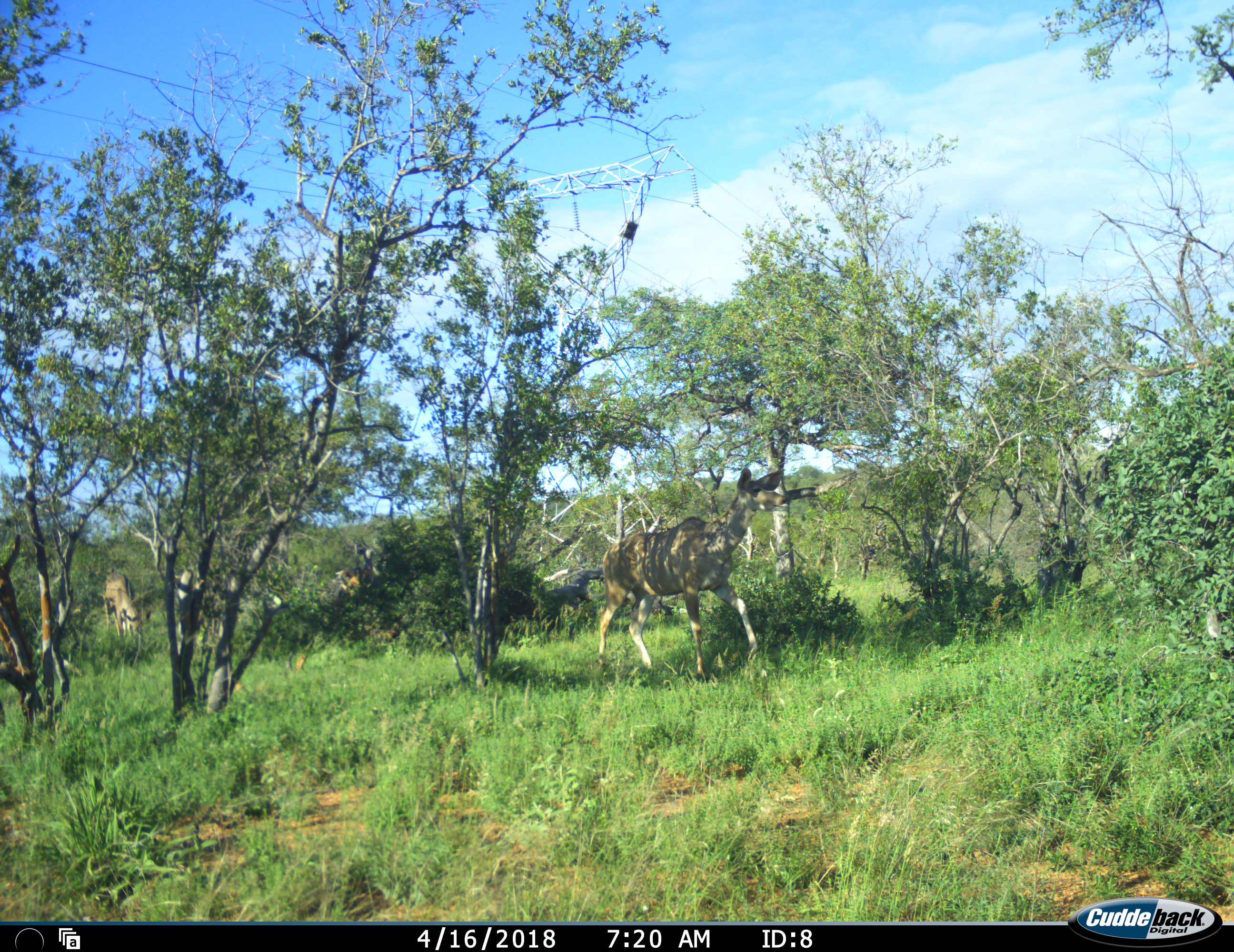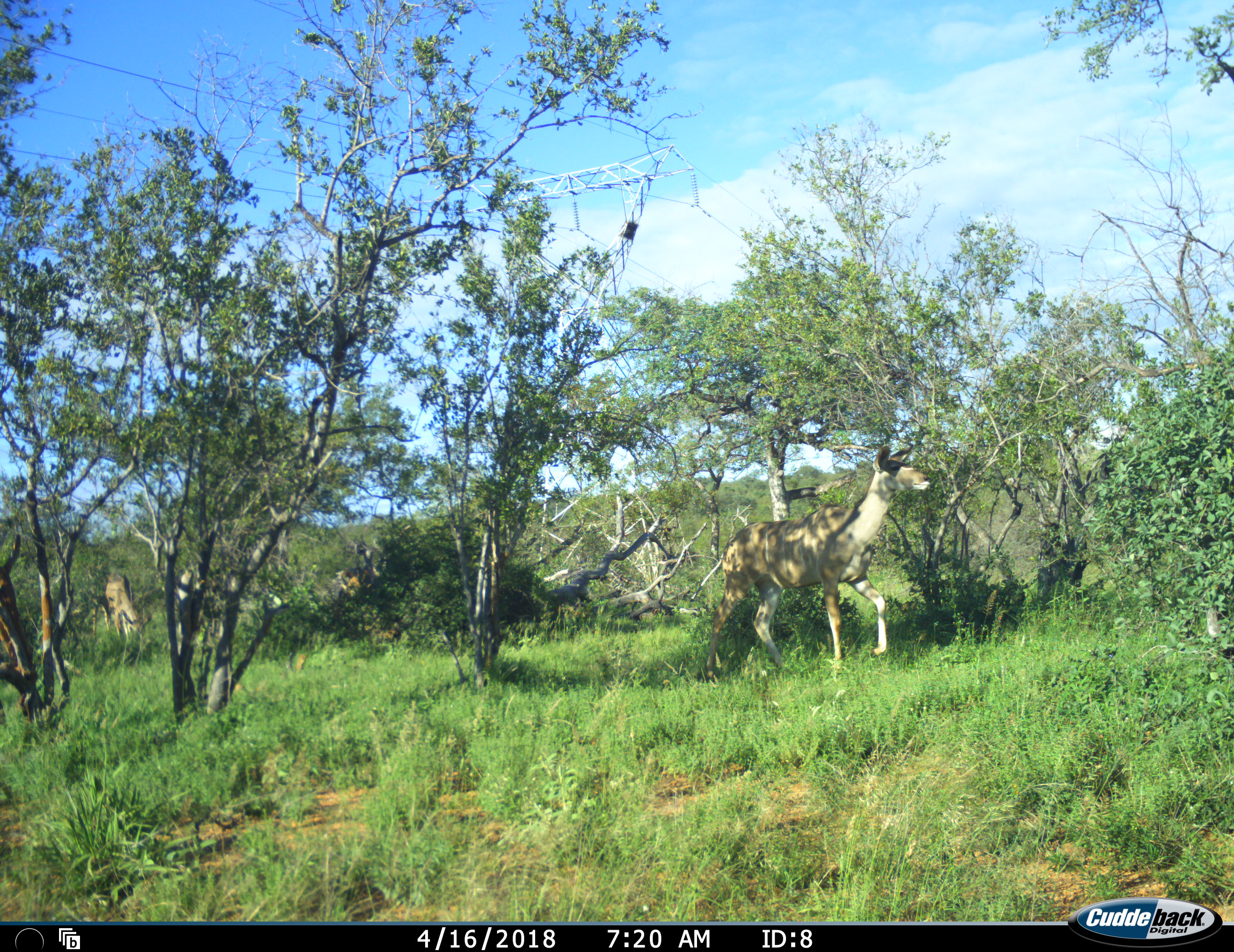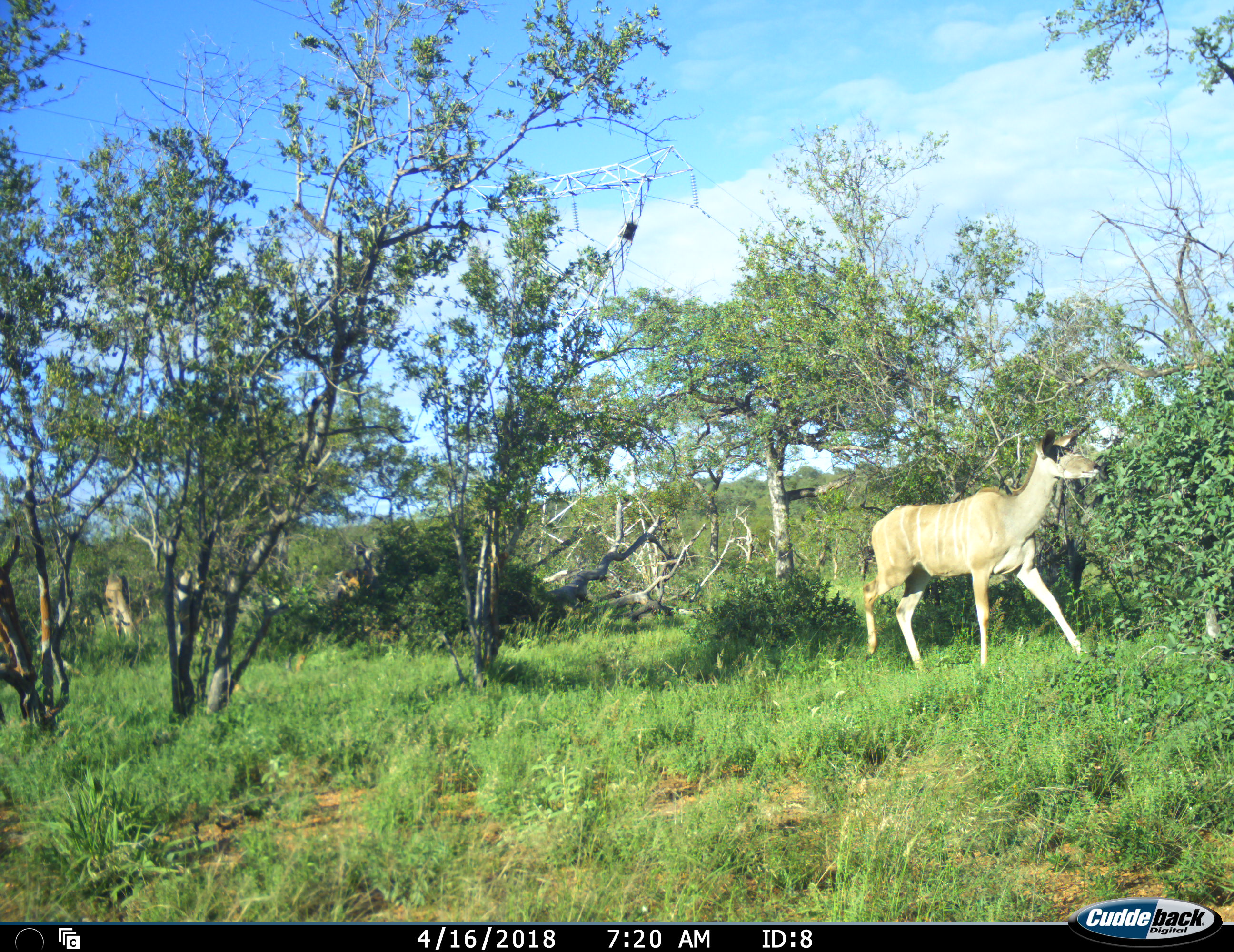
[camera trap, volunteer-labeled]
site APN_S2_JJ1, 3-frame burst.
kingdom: Animalia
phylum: Chordata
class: Mammalia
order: Artiodactyla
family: Bovidae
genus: Tragelaphus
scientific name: Tragelaphus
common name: kudu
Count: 2.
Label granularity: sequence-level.